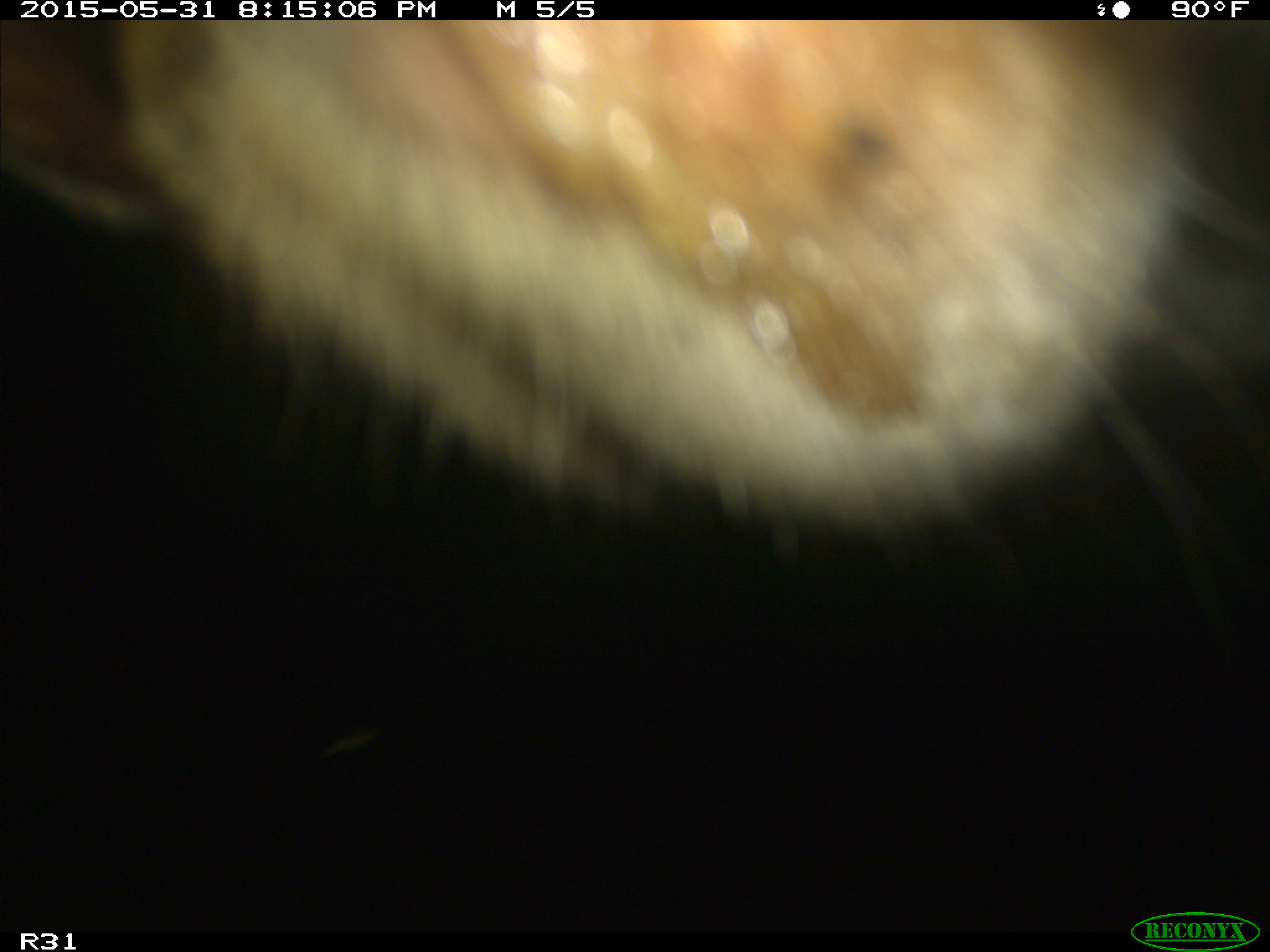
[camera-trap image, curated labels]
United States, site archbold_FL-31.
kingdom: Animalia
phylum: Chordata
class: Mammalia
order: Artiodactyla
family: Bovidae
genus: Bos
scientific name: Bos taurus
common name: domestic cow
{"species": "Bos taurus (domestic cow)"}